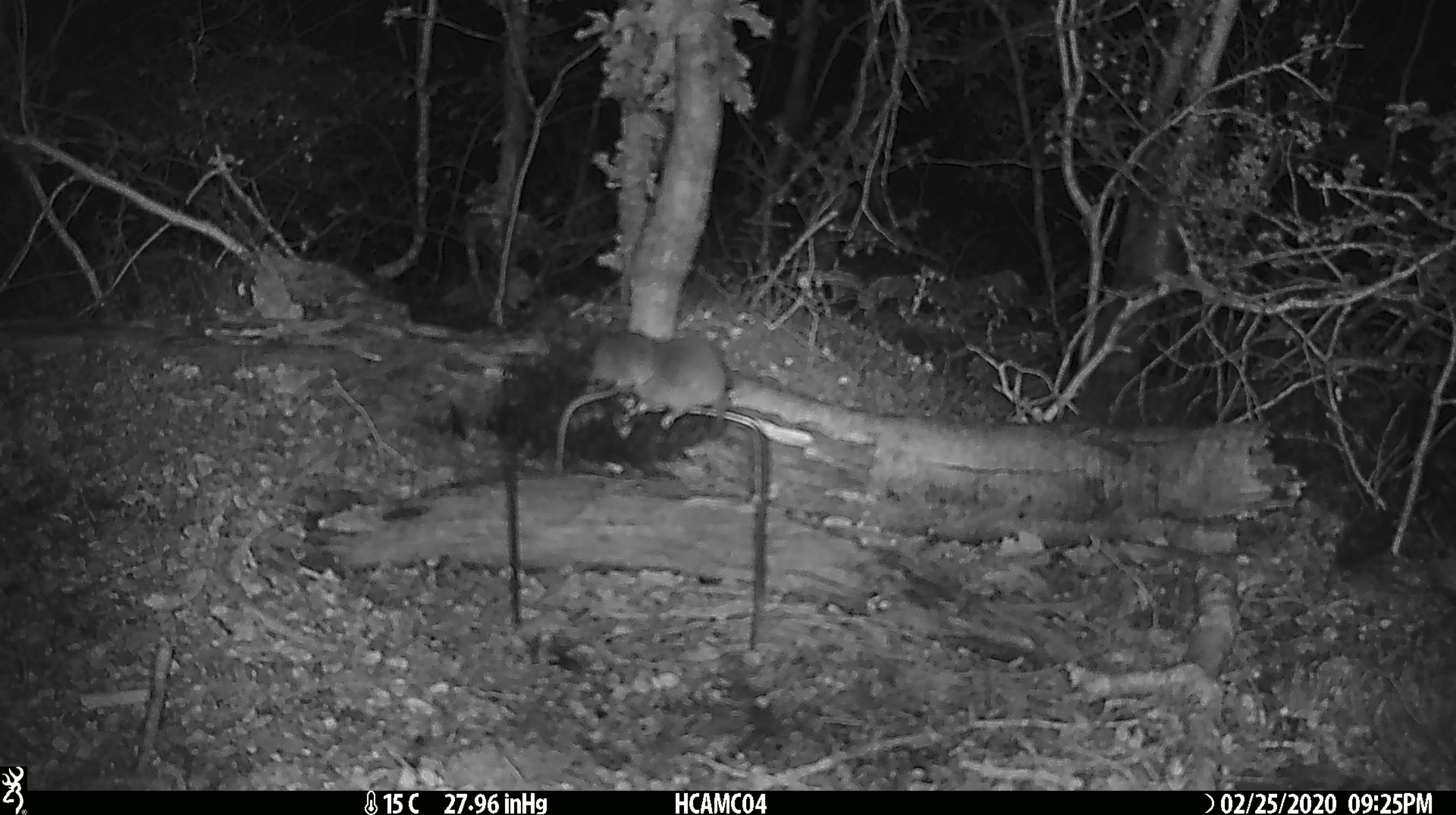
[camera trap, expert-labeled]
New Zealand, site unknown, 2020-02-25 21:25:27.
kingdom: Animalia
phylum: Chordata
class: Mammalia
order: Rodentia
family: Muridae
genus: Mus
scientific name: Mus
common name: mouse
Mouse (Mus).